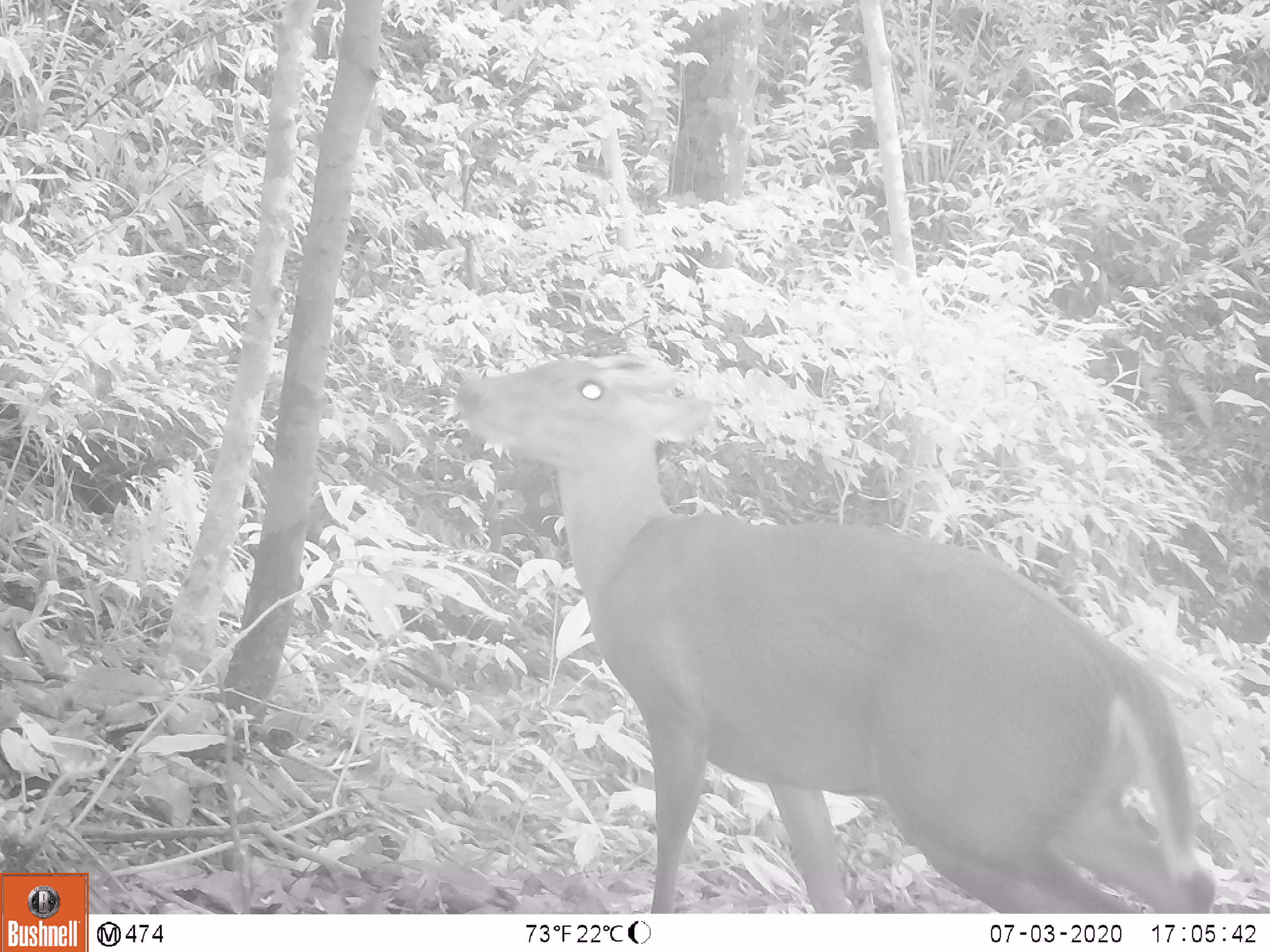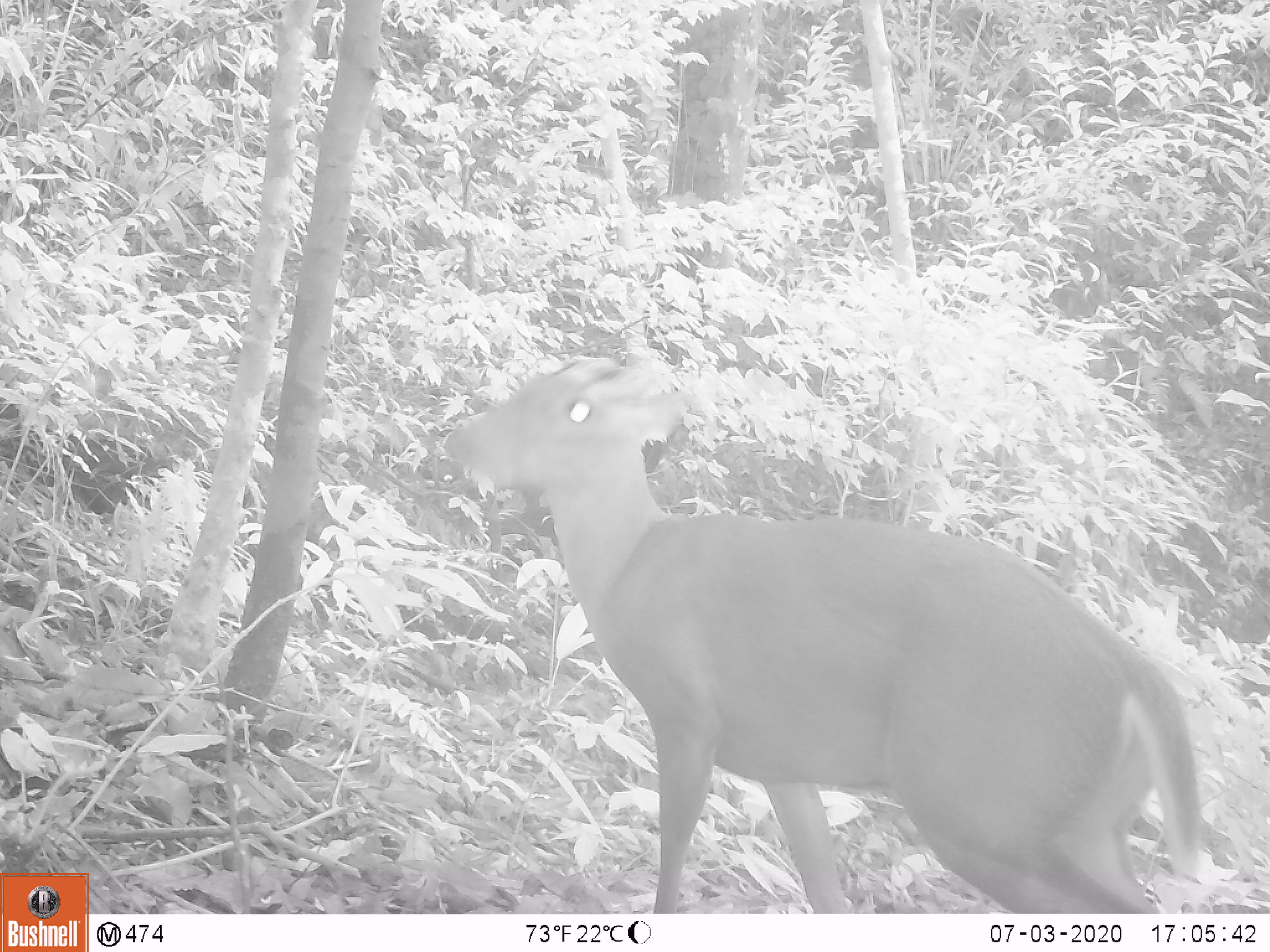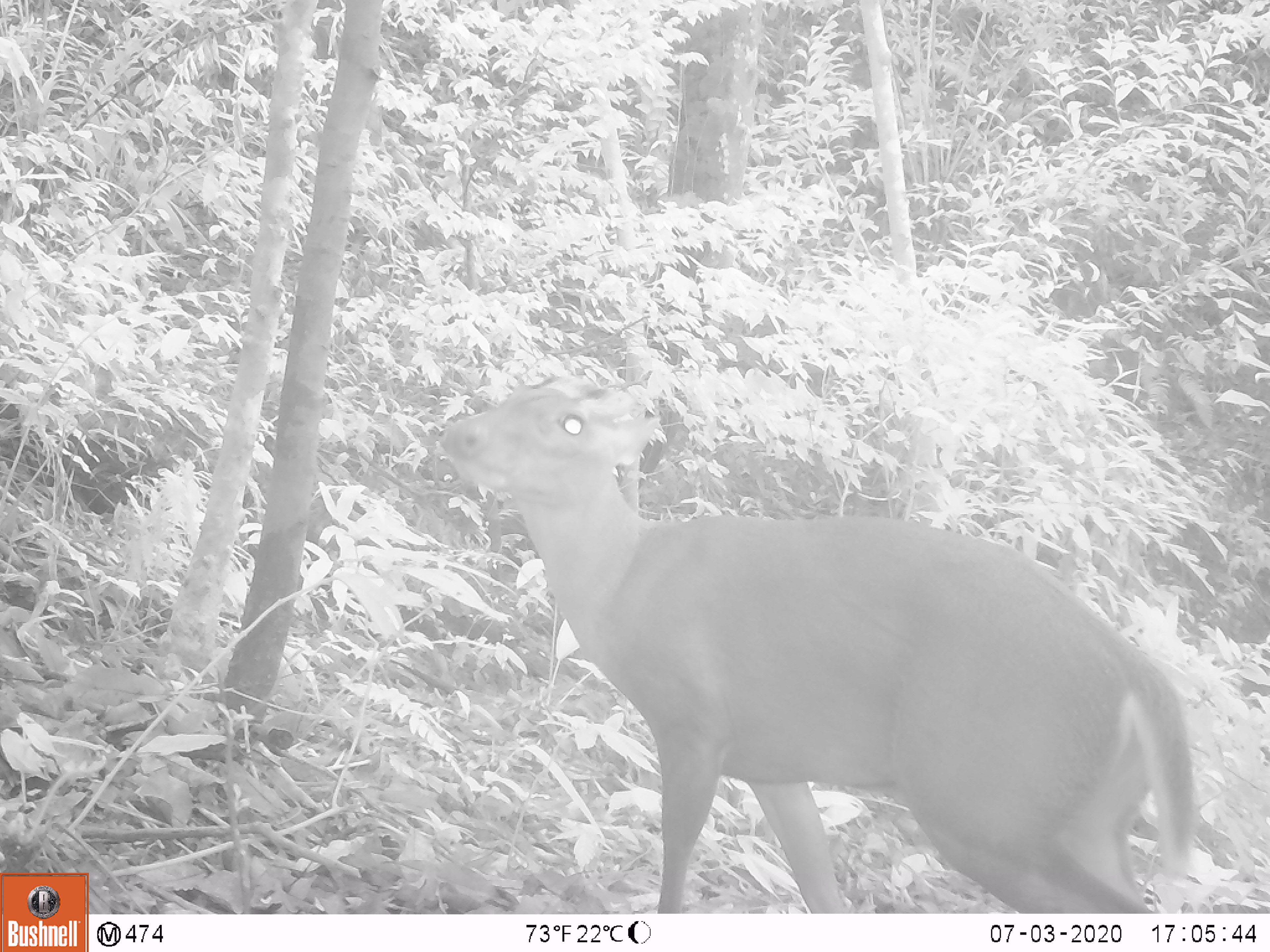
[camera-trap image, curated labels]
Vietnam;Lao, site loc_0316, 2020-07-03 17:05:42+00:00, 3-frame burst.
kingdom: Animalia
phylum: Chordata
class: Mammalia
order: Artiodactyla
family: Cervidae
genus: Muntiacus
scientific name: Muntiacus rooseveltorum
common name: roosevelt's muntjac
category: roosevelts muntjac group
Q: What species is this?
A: Roosevelts muntjac group (roosevelt's muntjac) (Muntiacus rooseveltorum).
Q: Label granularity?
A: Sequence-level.